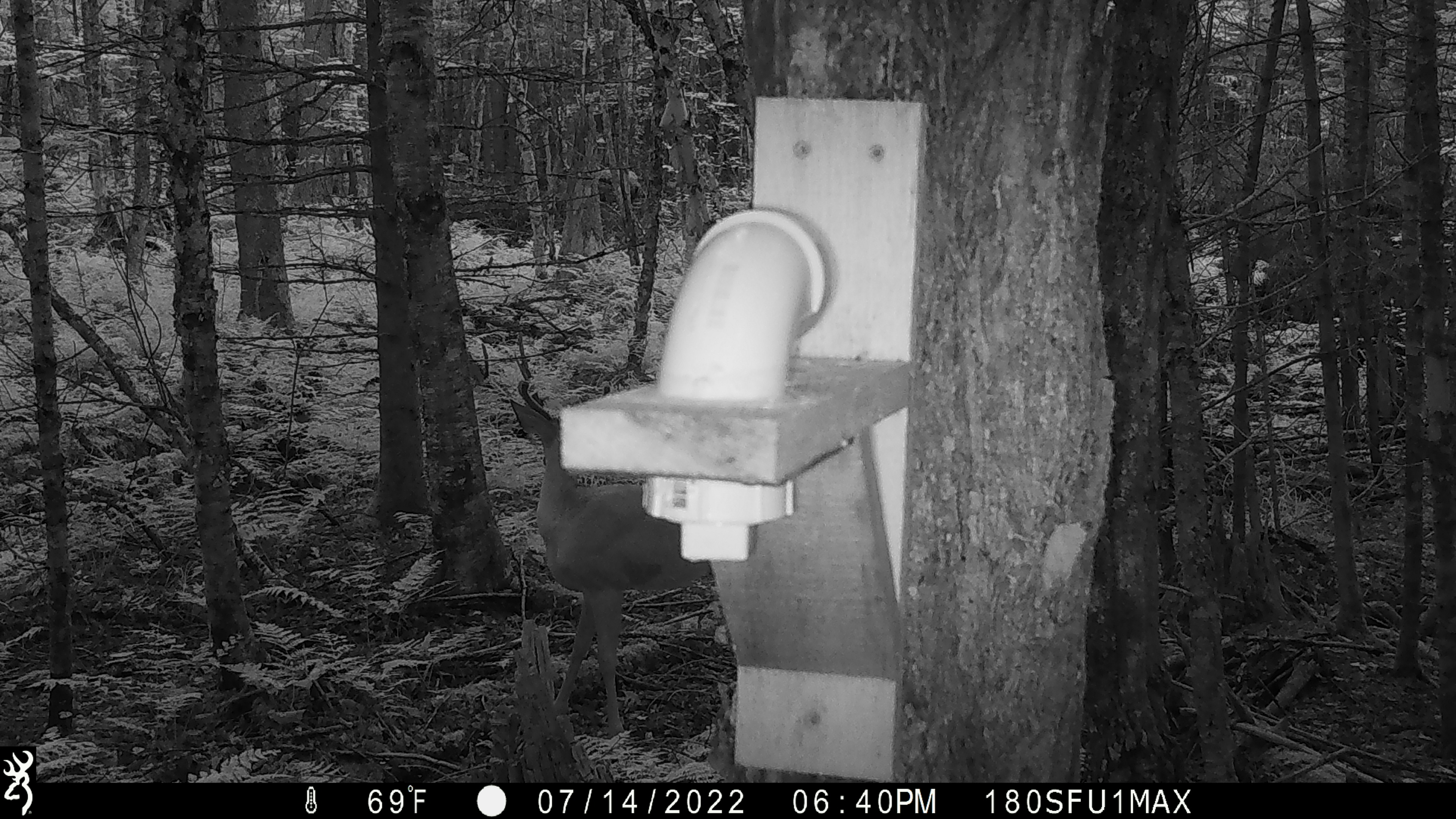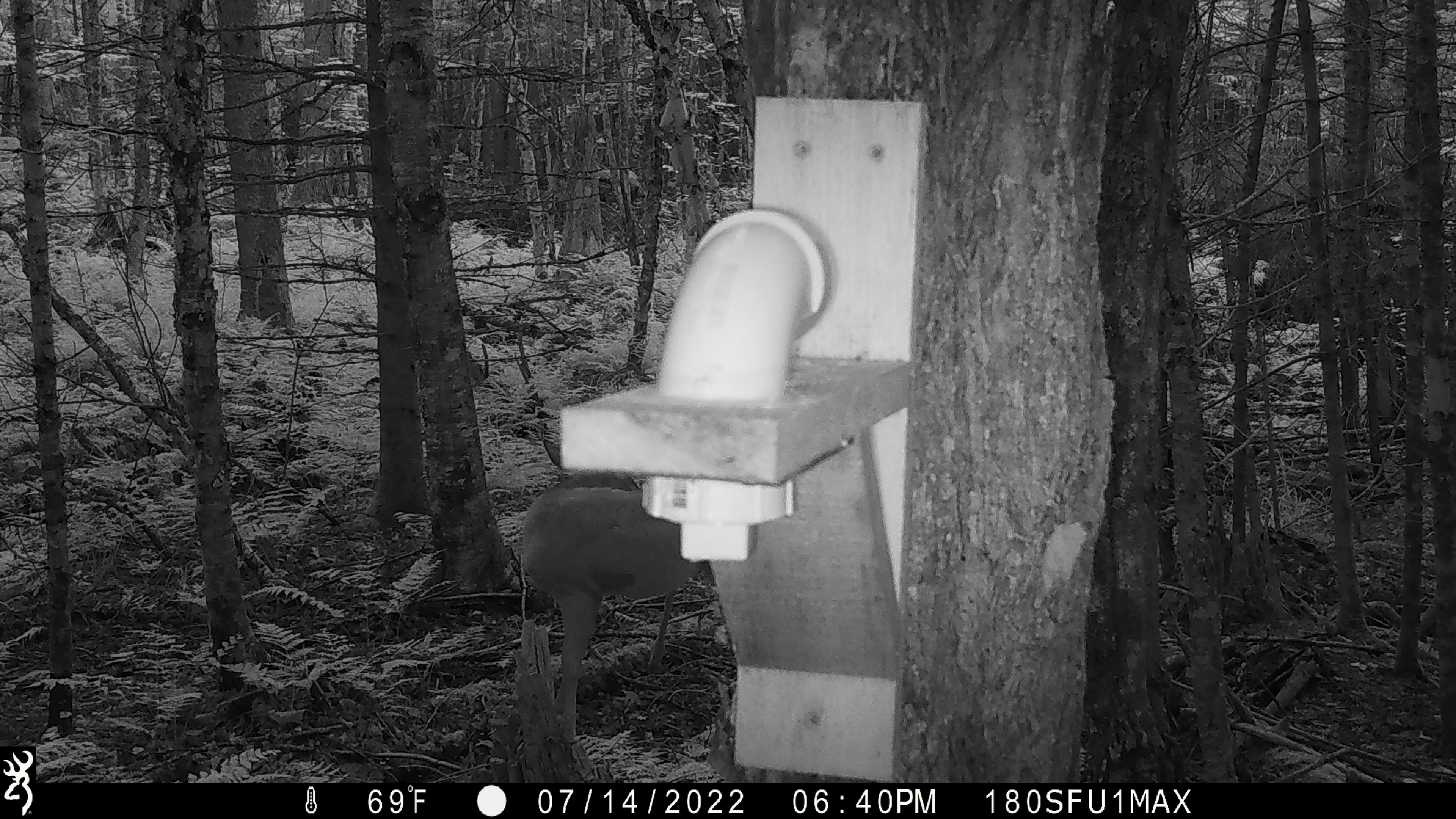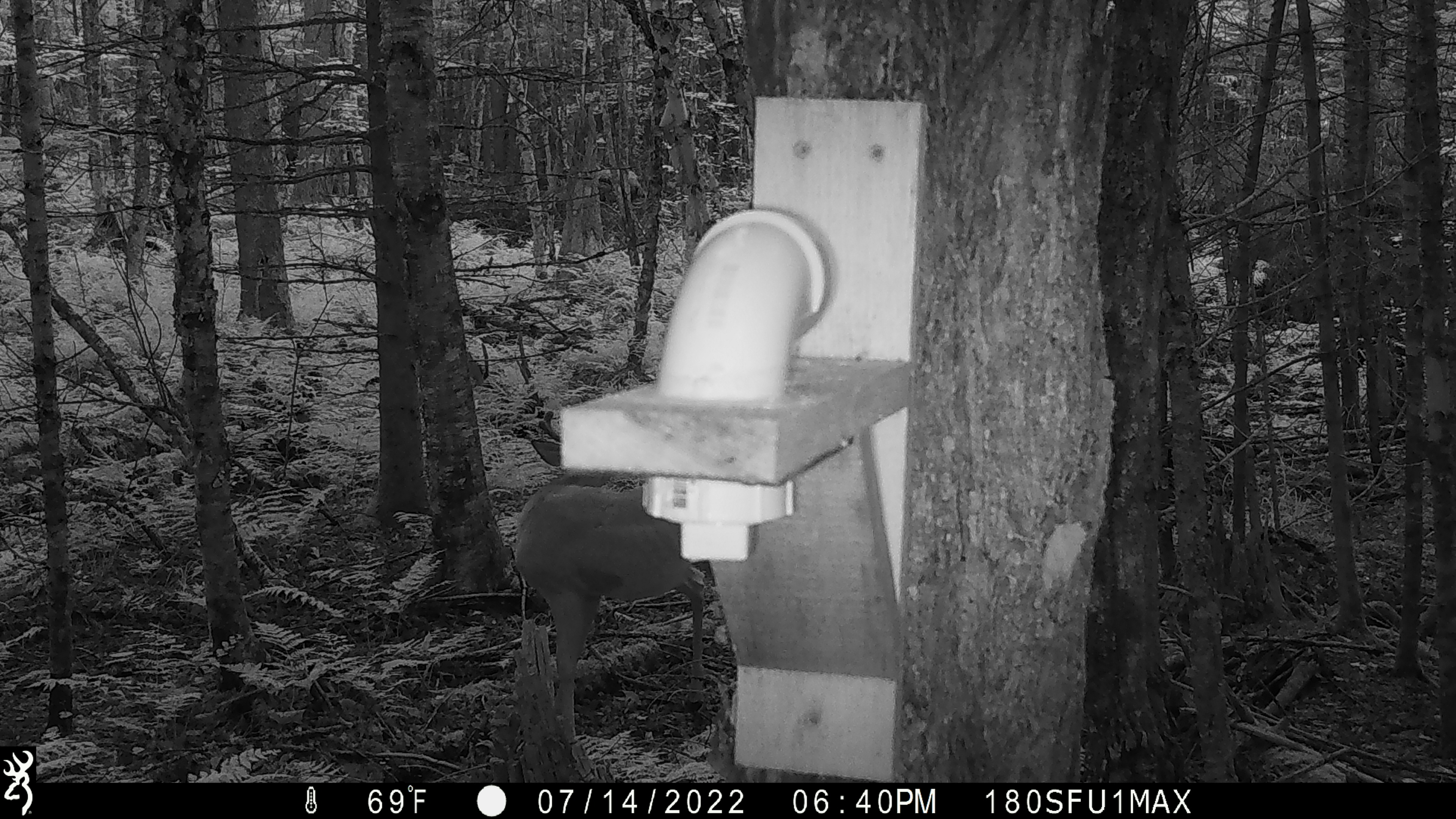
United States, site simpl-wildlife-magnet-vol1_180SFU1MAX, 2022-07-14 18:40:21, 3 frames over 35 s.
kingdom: Animalia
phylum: Chordata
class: Mammalia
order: Artiodactyla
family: Cervidae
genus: Odocoileus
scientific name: Odocoileus virginianus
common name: white-tailed deer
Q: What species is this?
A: White-tailed deer (Odocoileus virginianus).